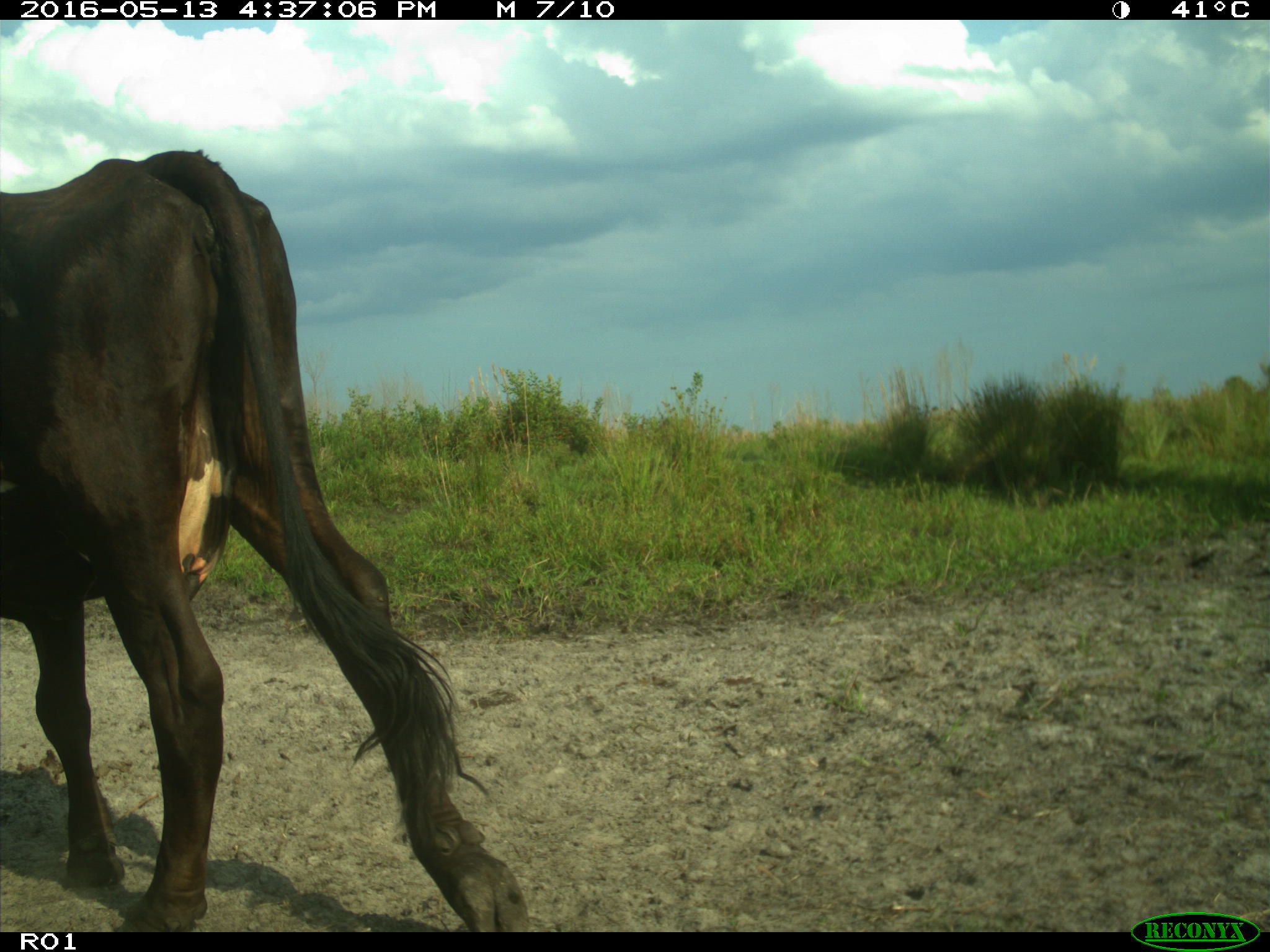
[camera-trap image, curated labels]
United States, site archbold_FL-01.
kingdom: Animalia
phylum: Chordata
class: Mammalia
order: Artiodactyla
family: Bovidae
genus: Bos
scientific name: Bos taurus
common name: domestic cow